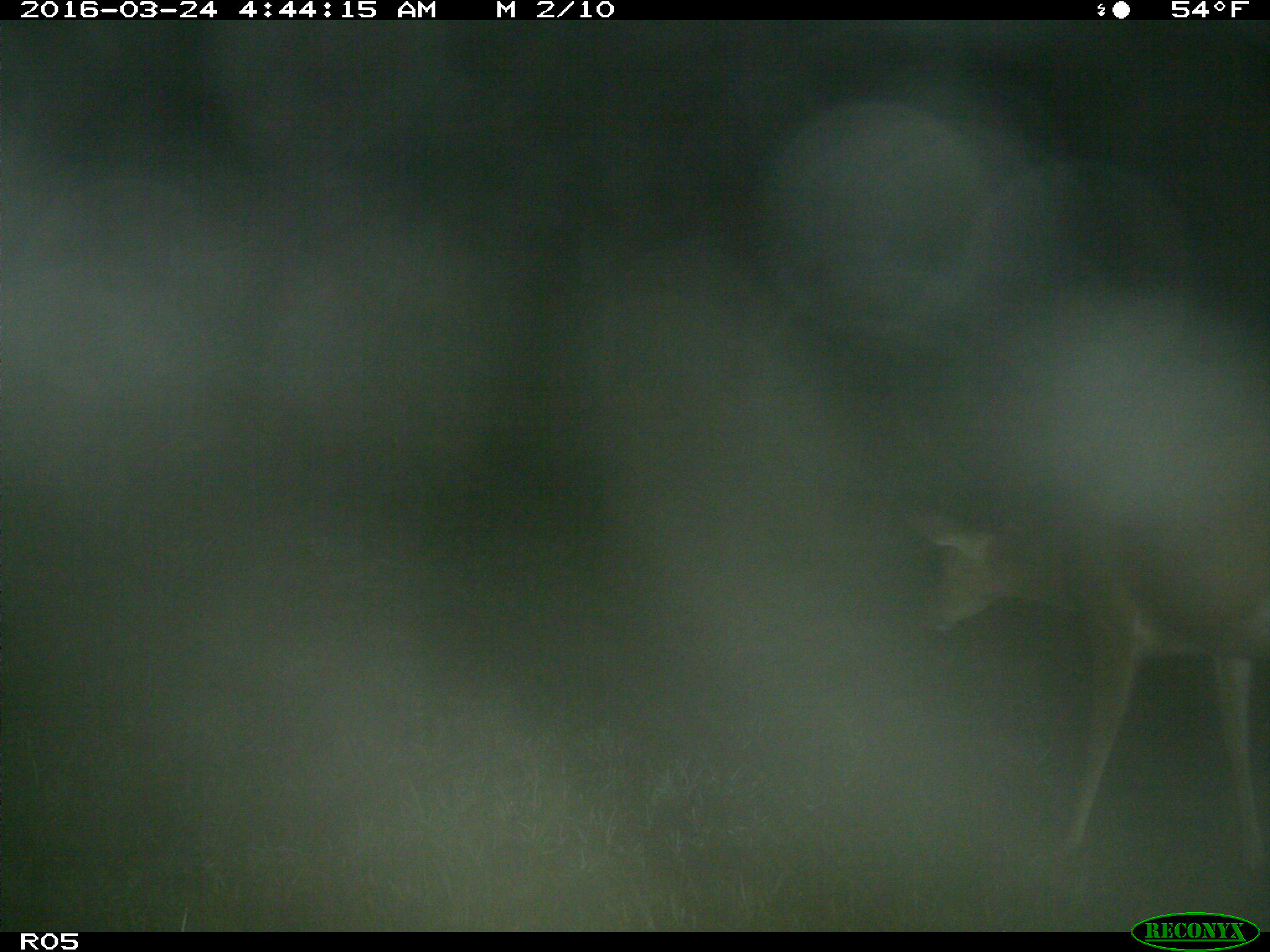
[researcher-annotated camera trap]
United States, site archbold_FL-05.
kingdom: Animalia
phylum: Chordata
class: Mammalia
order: Artiodactyla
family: Cervidae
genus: Odocoileus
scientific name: Odocoileus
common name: deer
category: unidentified deer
Unidentified deer (deer) (Odocoileus).